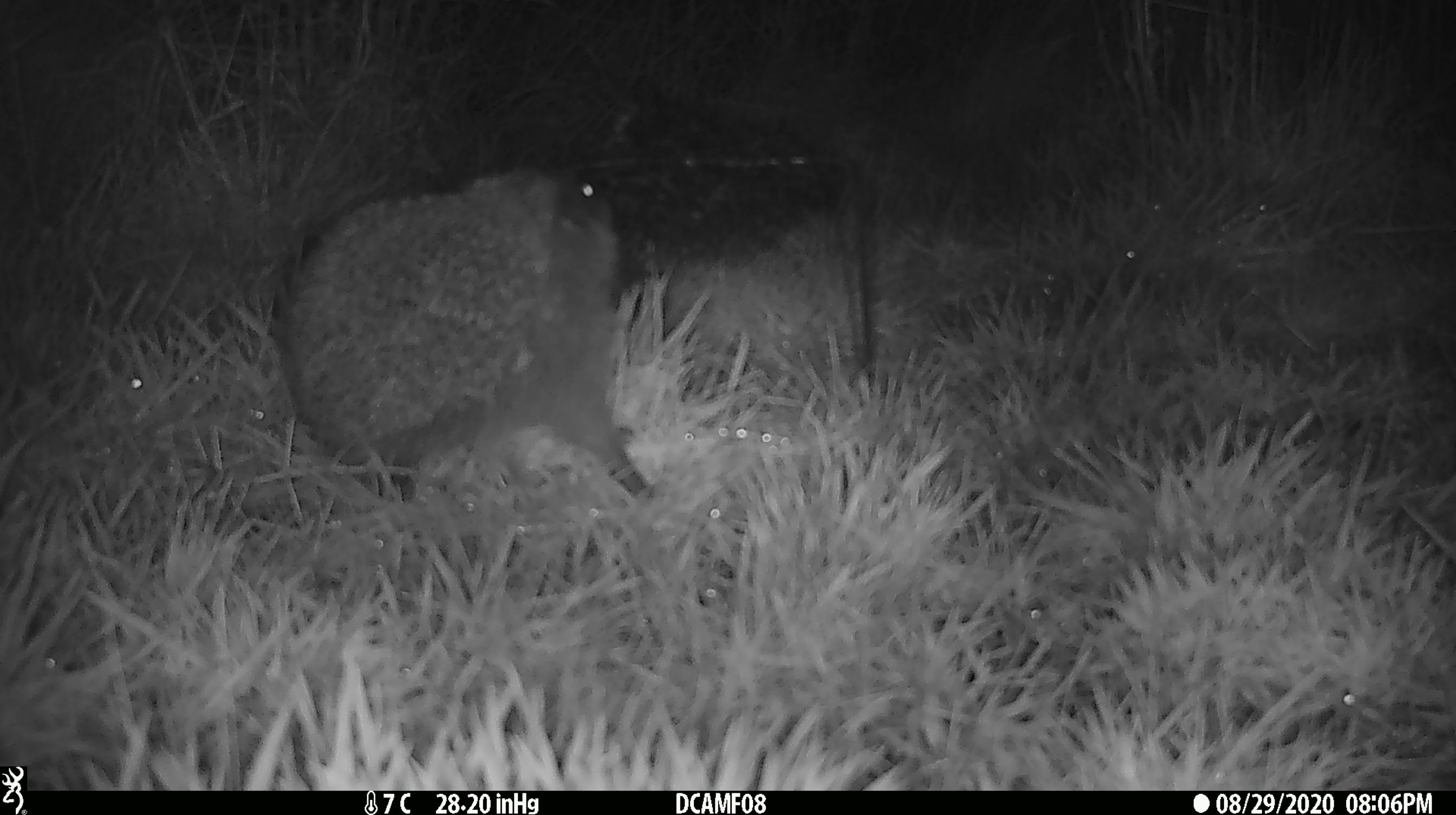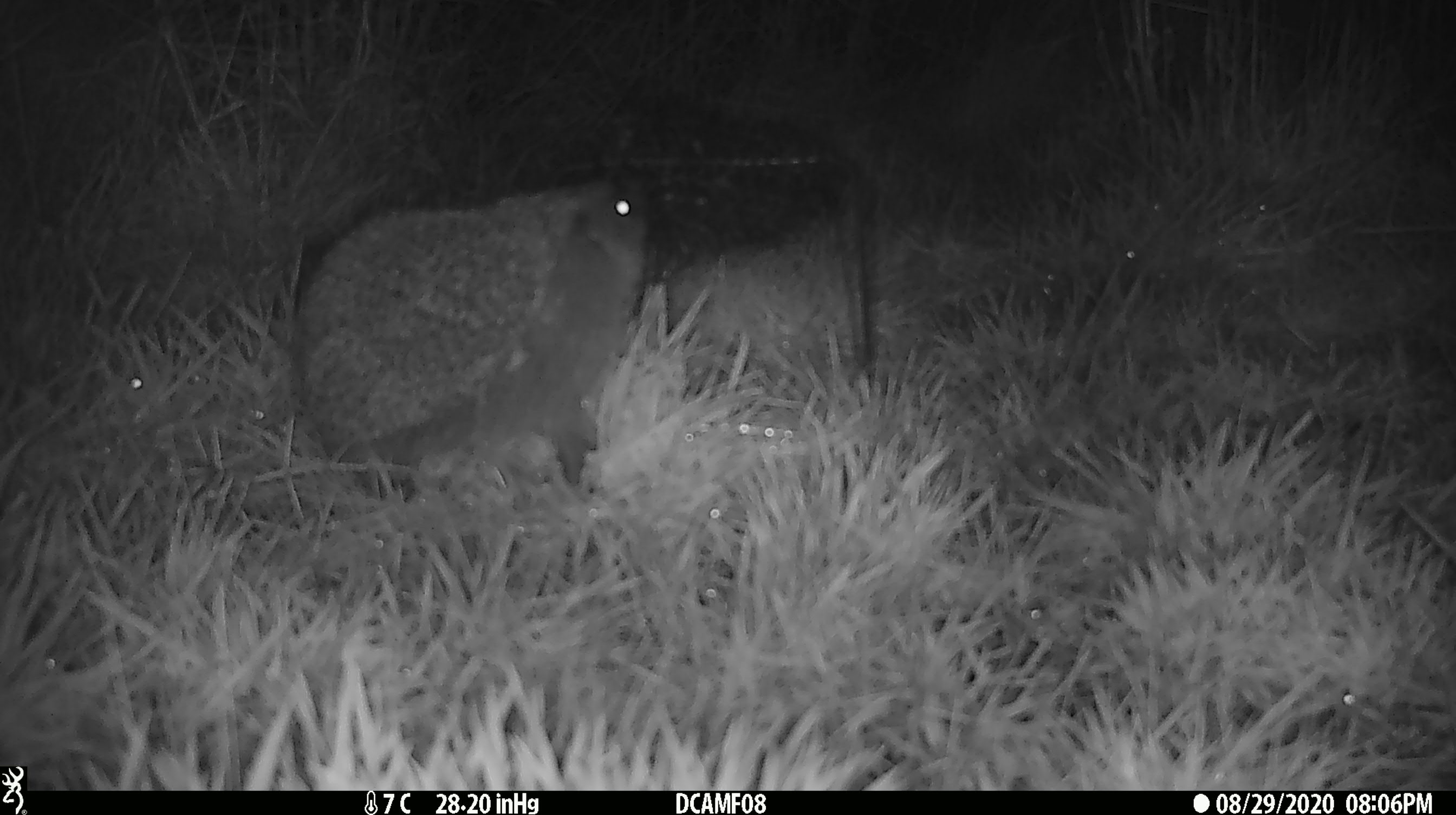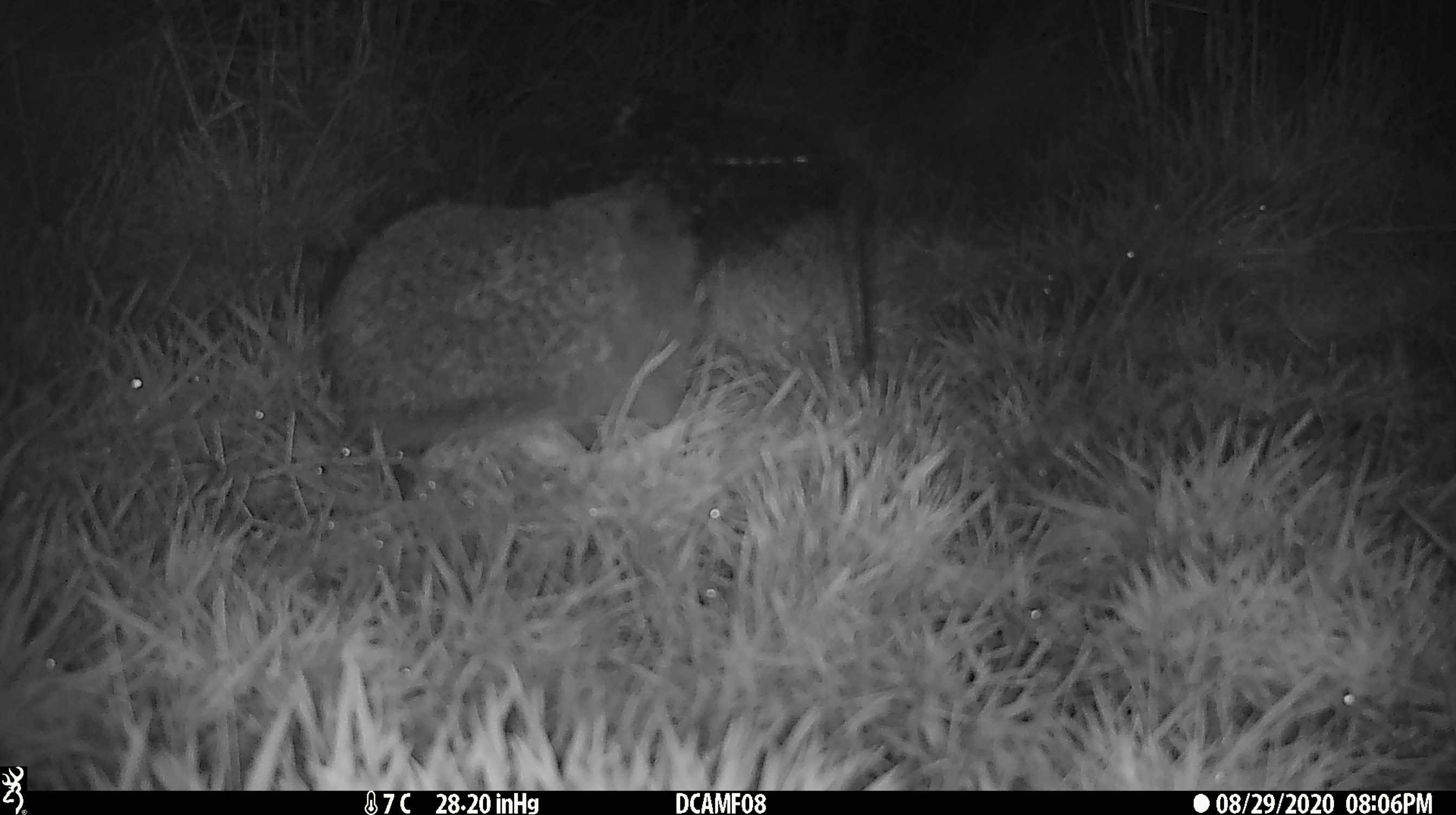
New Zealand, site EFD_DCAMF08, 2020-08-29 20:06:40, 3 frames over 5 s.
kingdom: Animalia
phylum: Chordata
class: Mammalia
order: Eulipotyphla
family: Erinaceidae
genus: Erinaceus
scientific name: Erinaceus europaeus europaeus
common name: european hedgehog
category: hedgehog